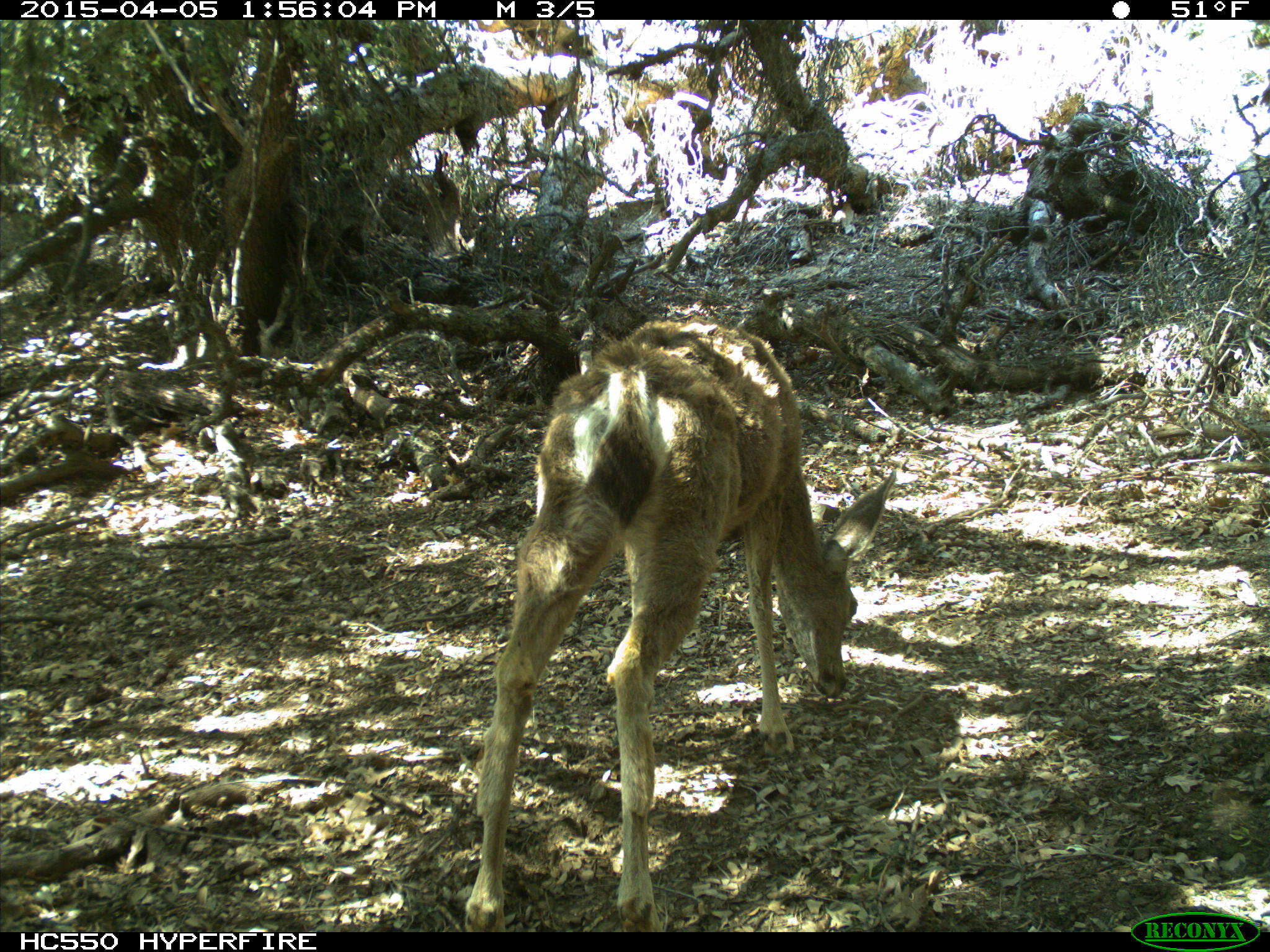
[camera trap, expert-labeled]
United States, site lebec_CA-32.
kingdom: Animalia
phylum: Chordata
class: Mammalia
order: Artiodactyla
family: Cervidae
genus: Odocoileus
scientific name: Odocoileus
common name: deer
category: unidentified deer